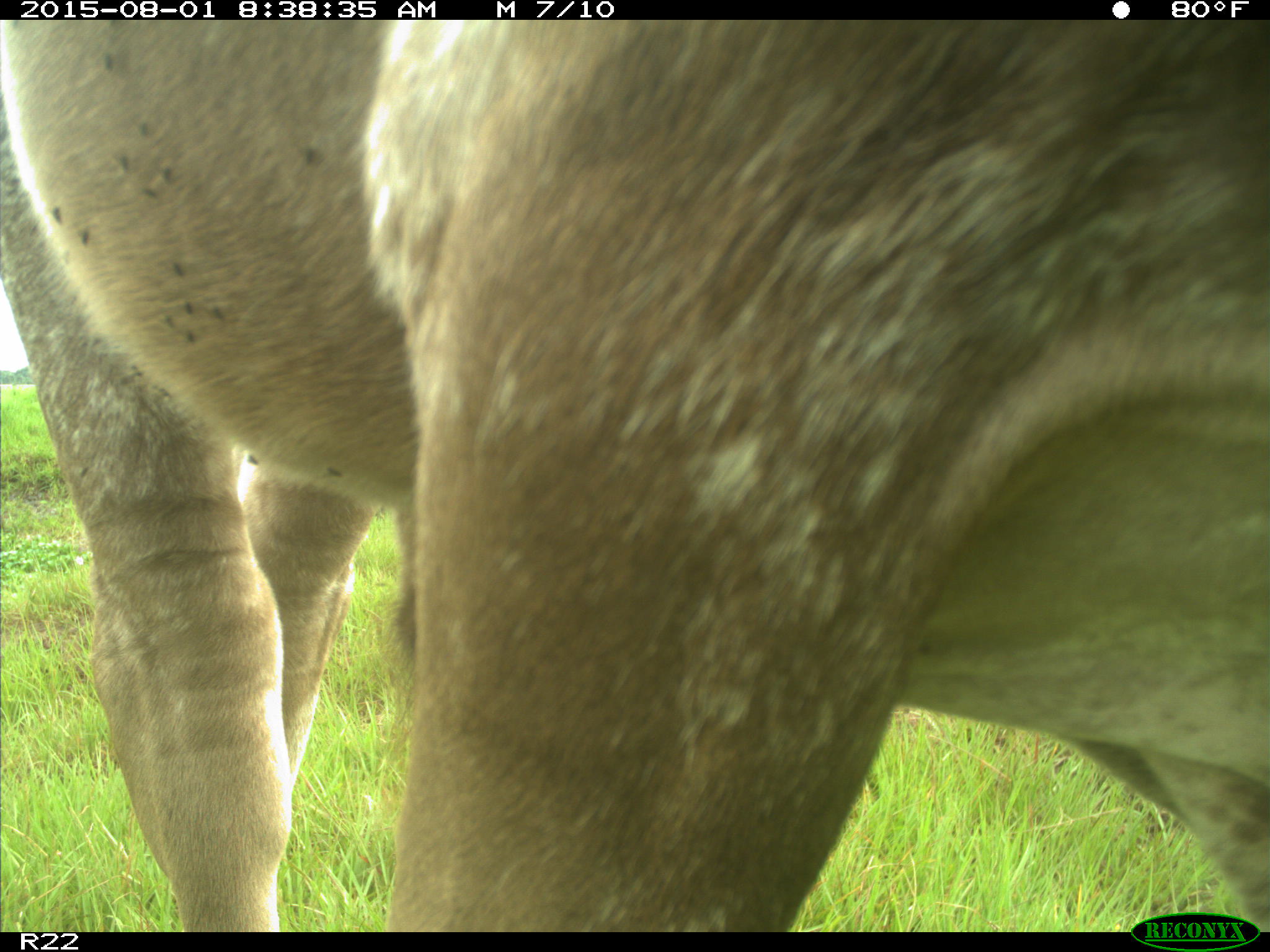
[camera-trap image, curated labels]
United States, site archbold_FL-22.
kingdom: Animalia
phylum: Chordata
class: Mammalia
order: Artiodactyla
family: Bovidae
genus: Bos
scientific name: Bos taurus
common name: domestic cow